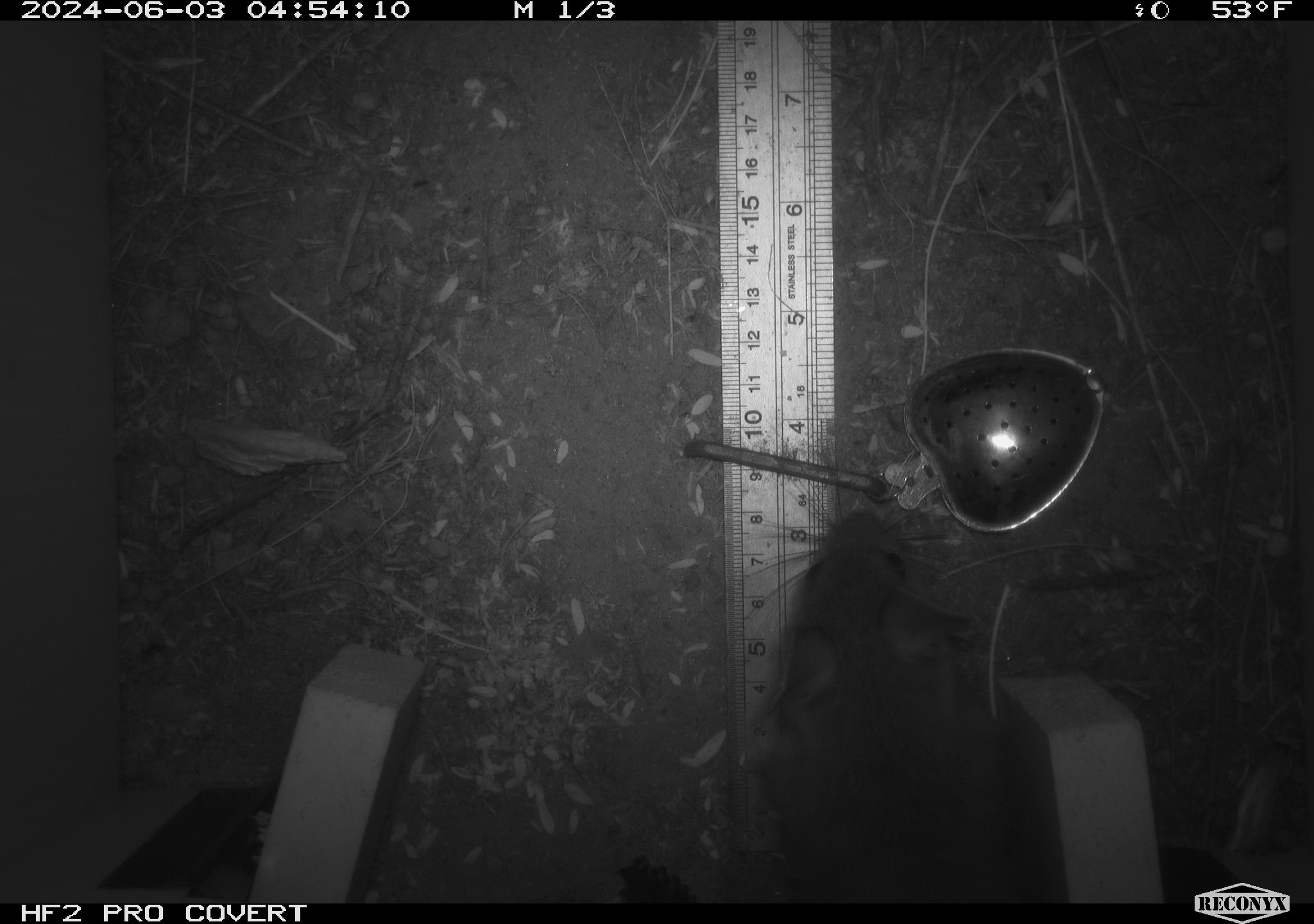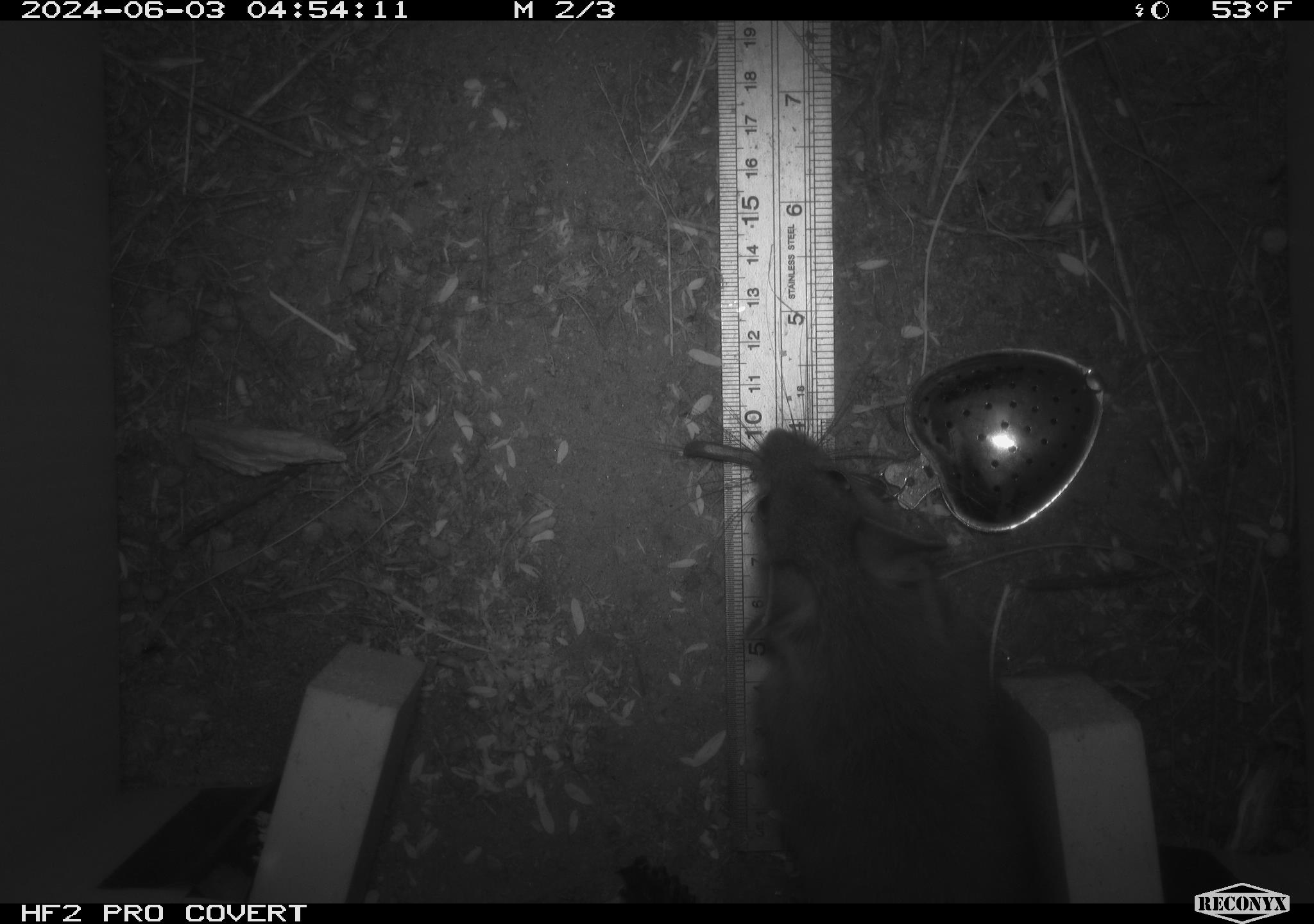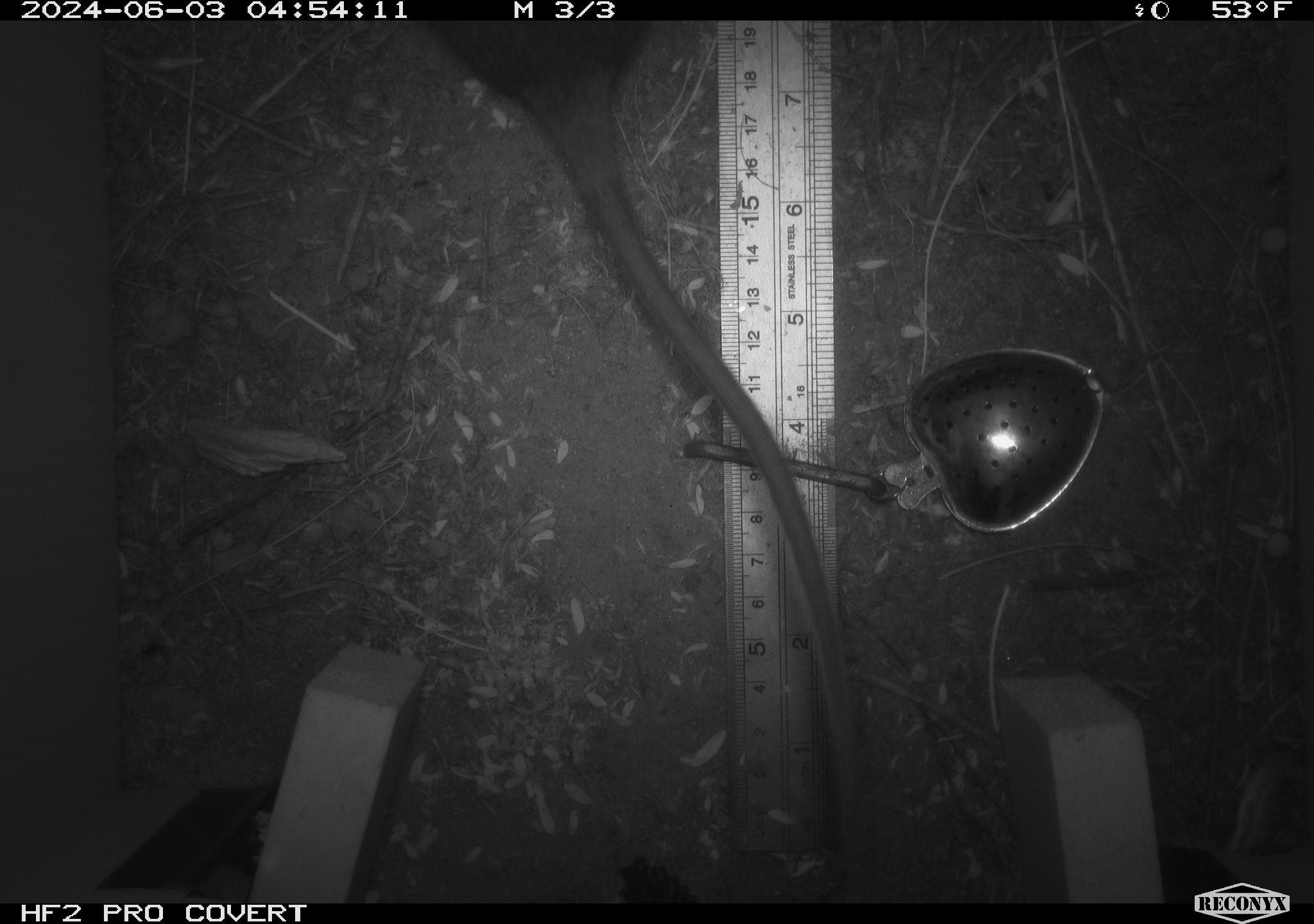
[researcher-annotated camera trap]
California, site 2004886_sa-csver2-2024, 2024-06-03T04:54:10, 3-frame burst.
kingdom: Animalia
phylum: Chordata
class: Mammalia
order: Rodentia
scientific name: Rodentia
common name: rodent